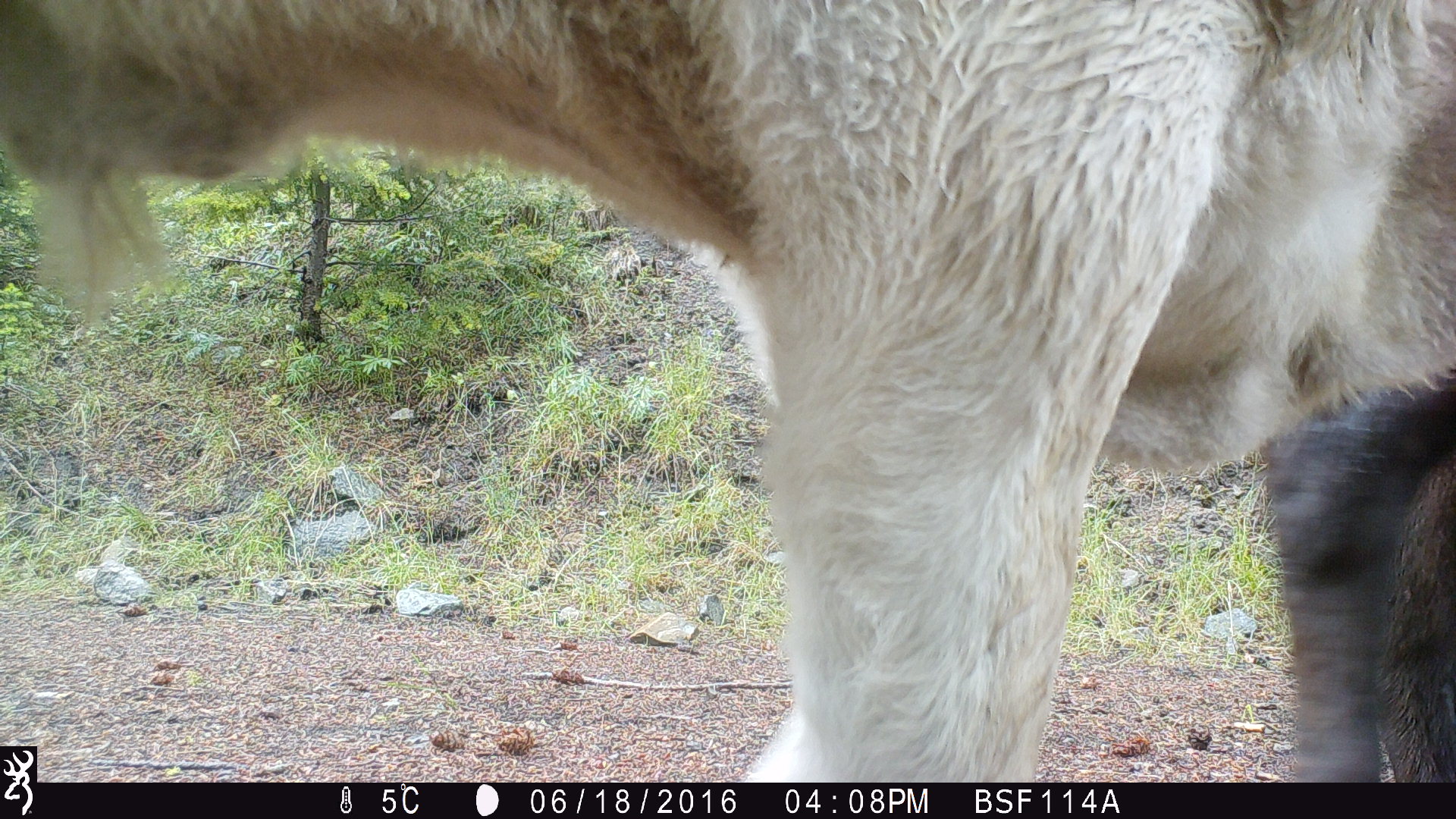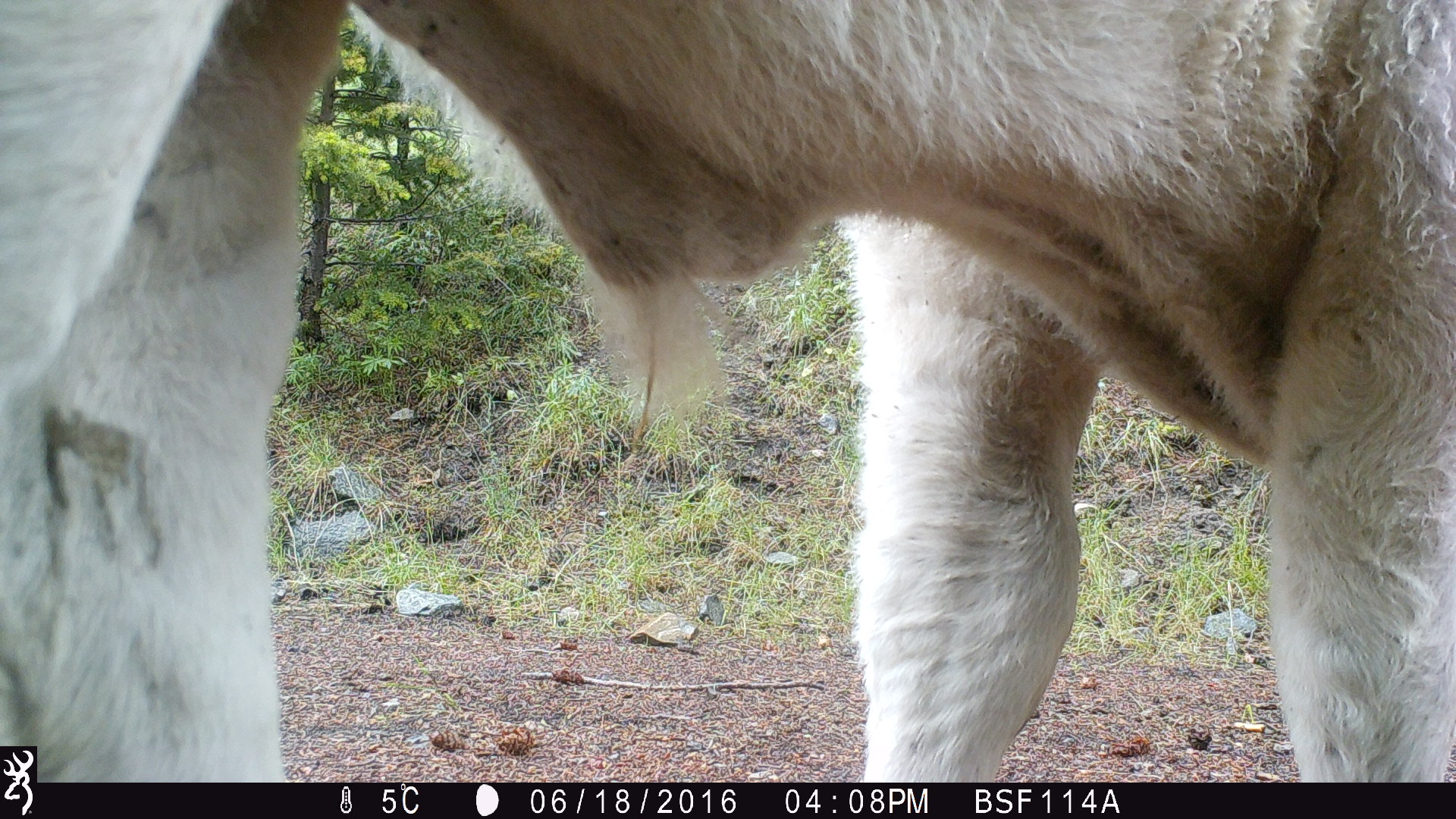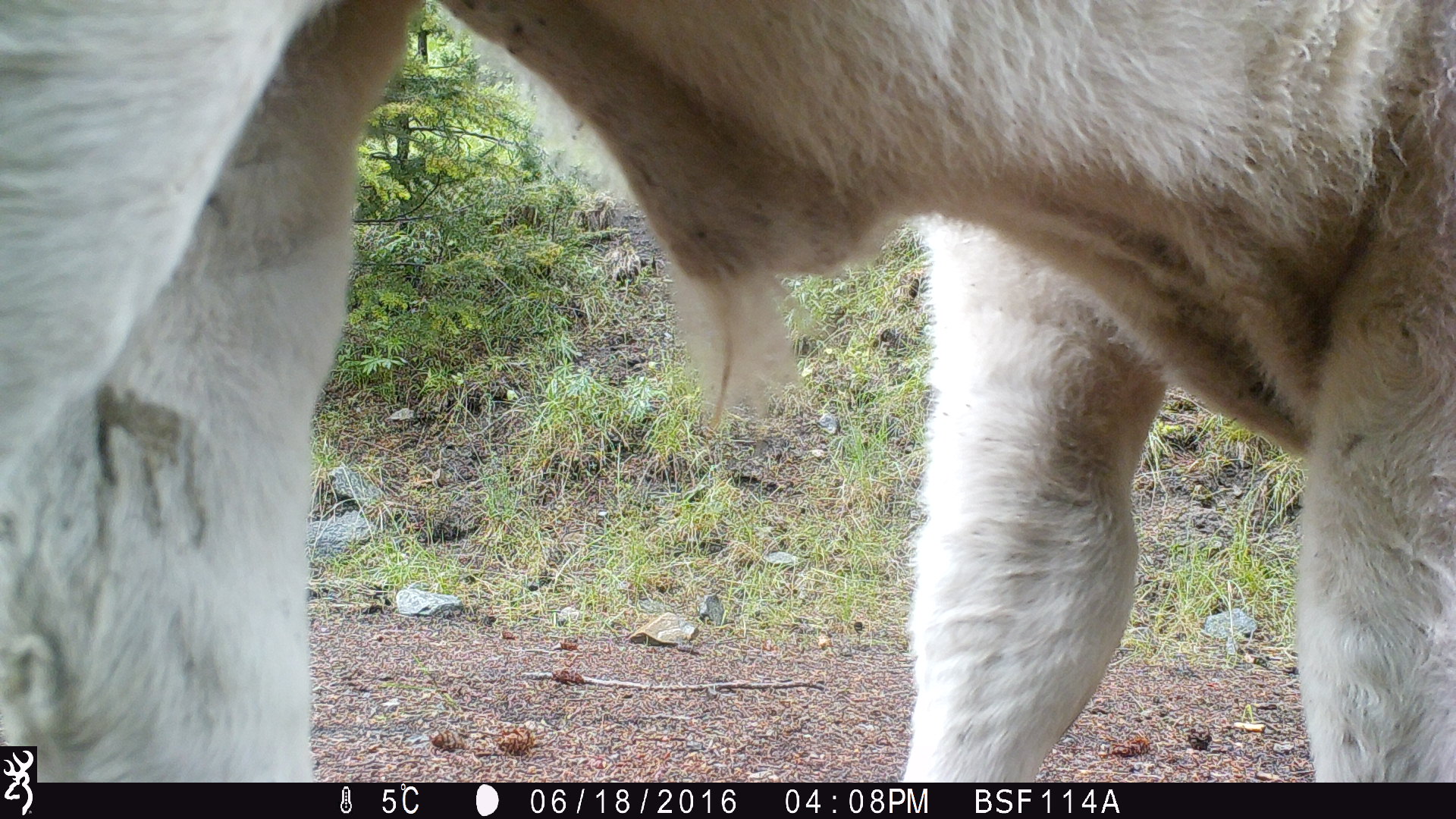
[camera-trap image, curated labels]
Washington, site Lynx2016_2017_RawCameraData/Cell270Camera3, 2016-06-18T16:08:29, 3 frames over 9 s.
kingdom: Animalia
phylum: Chordata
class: Mammalia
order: Artiodactyla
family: Bovidae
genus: Bos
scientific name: Bos taurus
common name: domestic cattle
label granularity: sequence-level